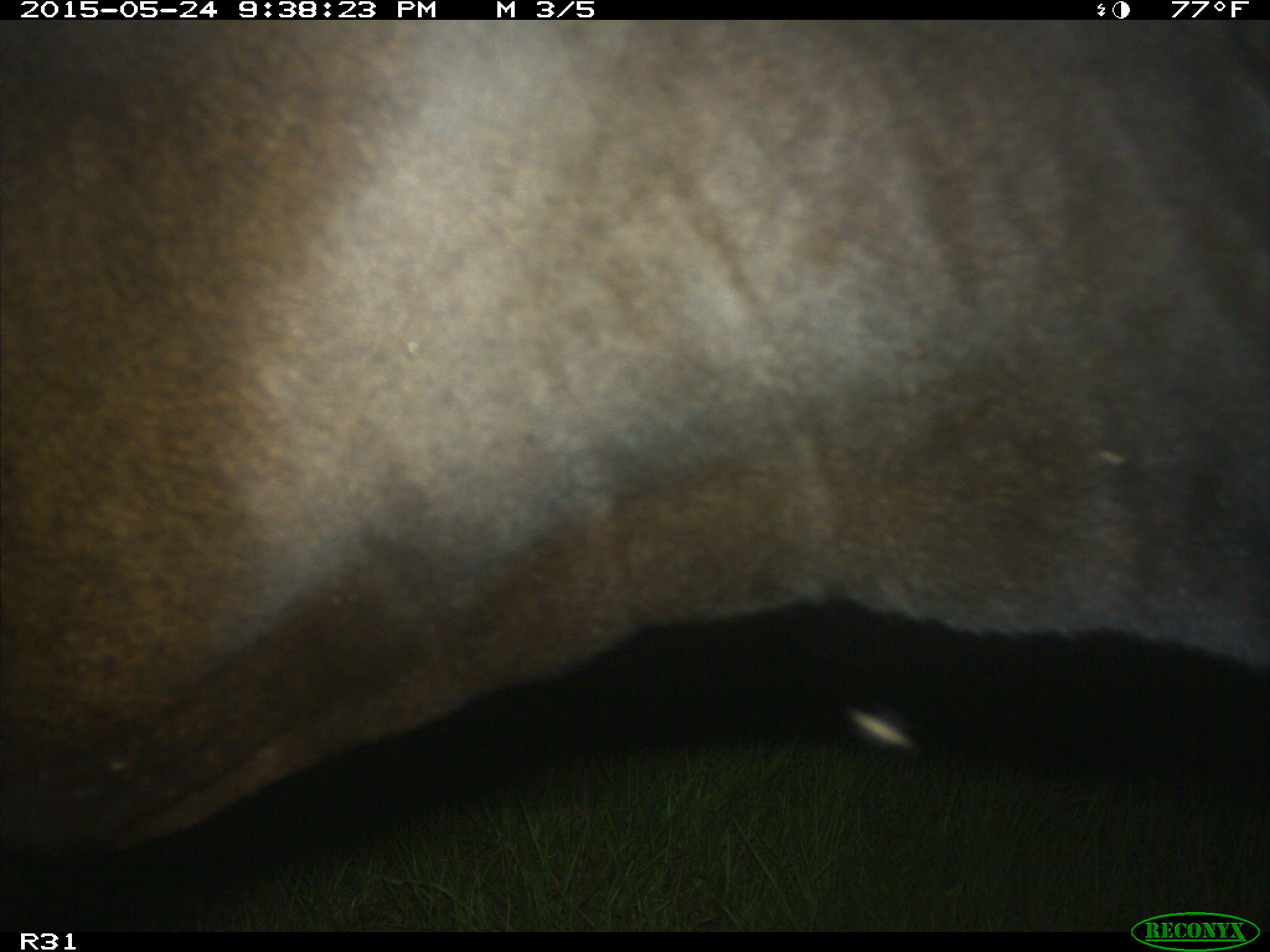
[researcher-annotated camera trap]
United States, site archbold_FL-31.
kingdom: Animalia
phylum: Chordata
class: Mammalia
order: Artiodactyla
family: Bovidae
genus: Bos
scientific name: Bos taurus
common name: domestic cow